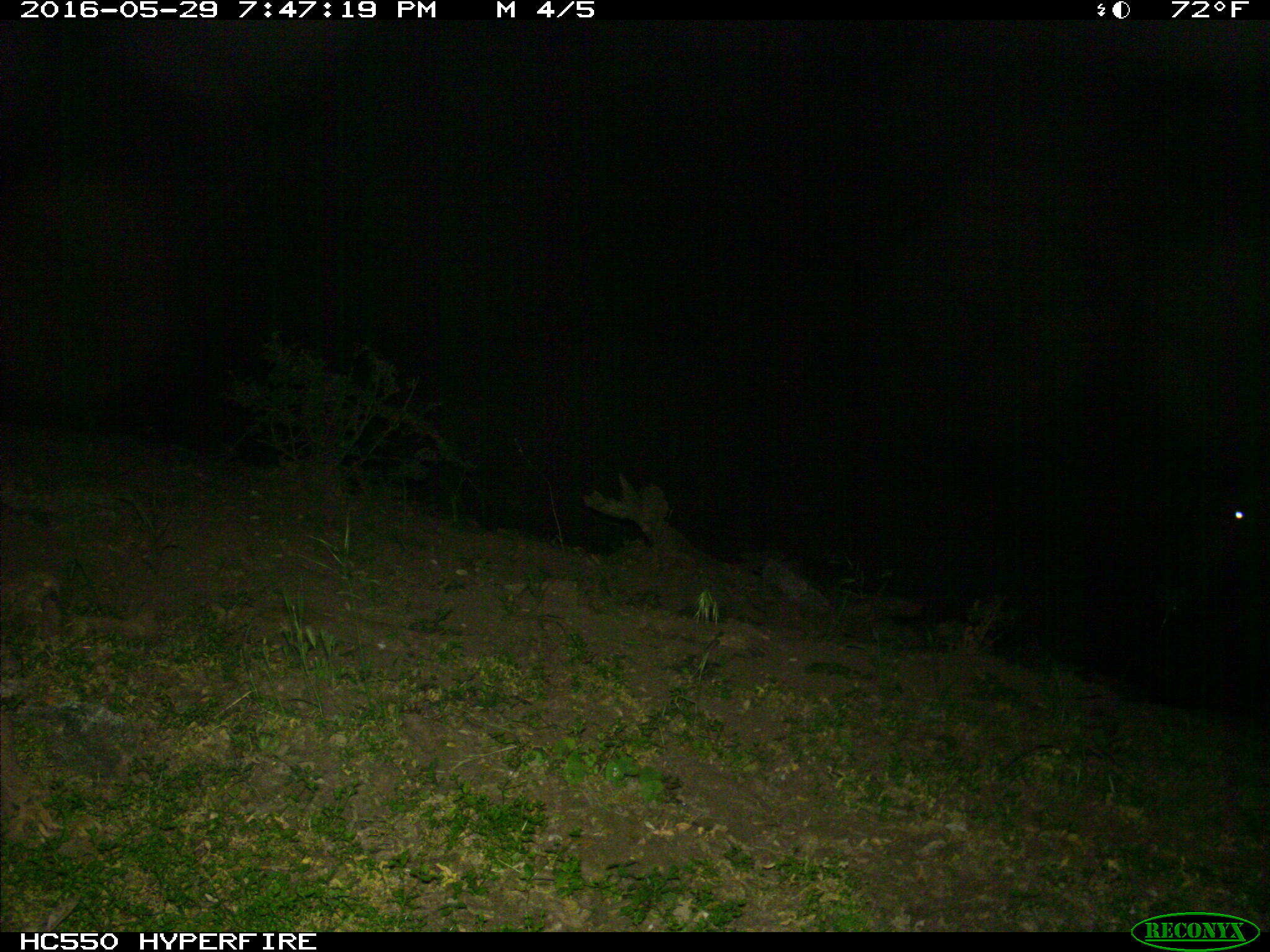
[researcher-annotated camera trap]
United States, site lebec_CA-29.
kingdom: Animalia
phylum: Chordata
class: Mammalia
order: Artiodactyla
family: Bovidae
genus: Bos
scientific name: Bos taurus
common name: domestic cow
Bos taurus (domestic cow).